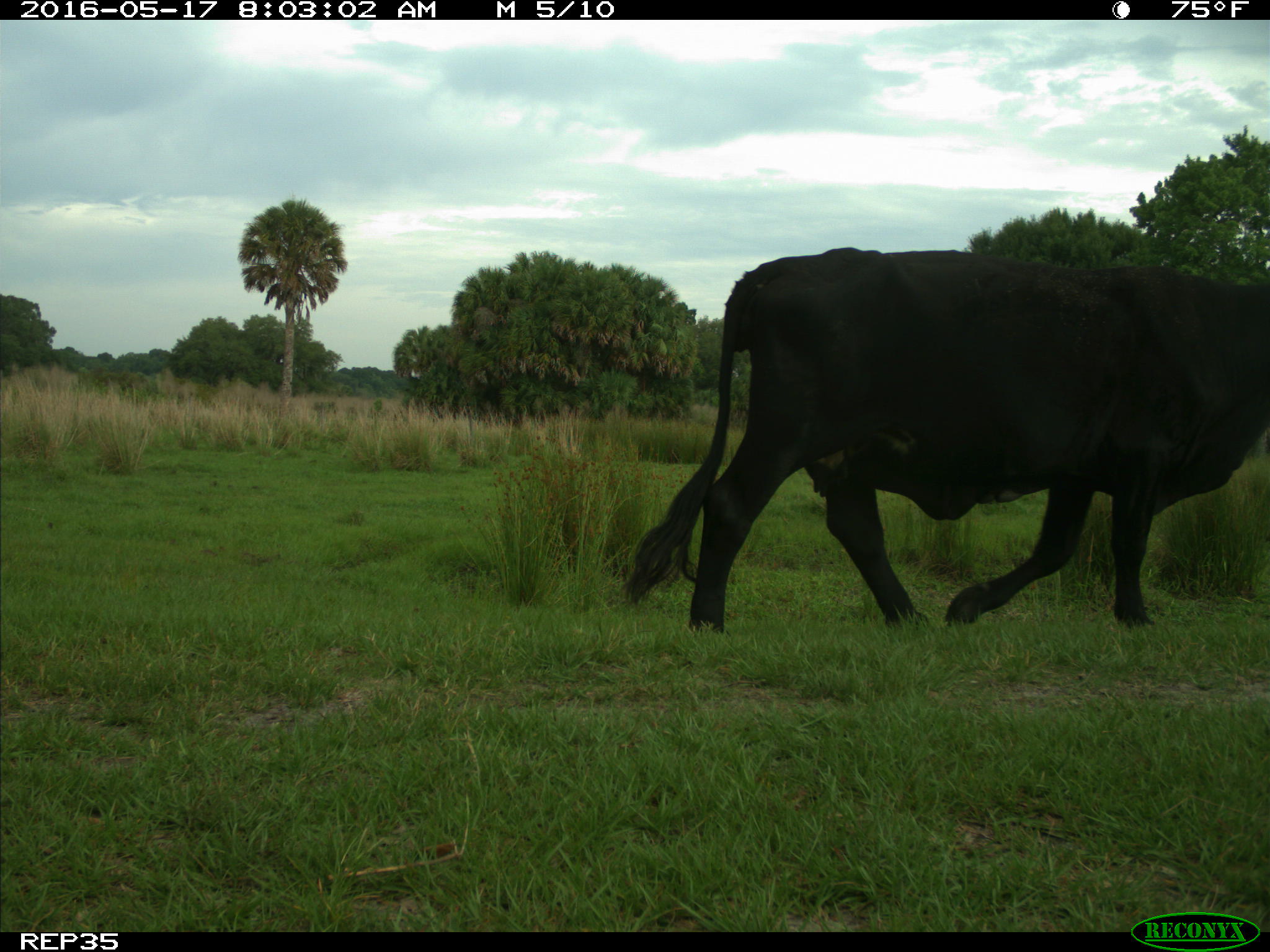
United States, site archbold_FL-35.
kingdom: Animalia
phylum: Chordata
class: Mammalia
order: Artiodactyla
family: Bovidae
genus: Bos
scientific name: Bos taurus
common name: domestic cow